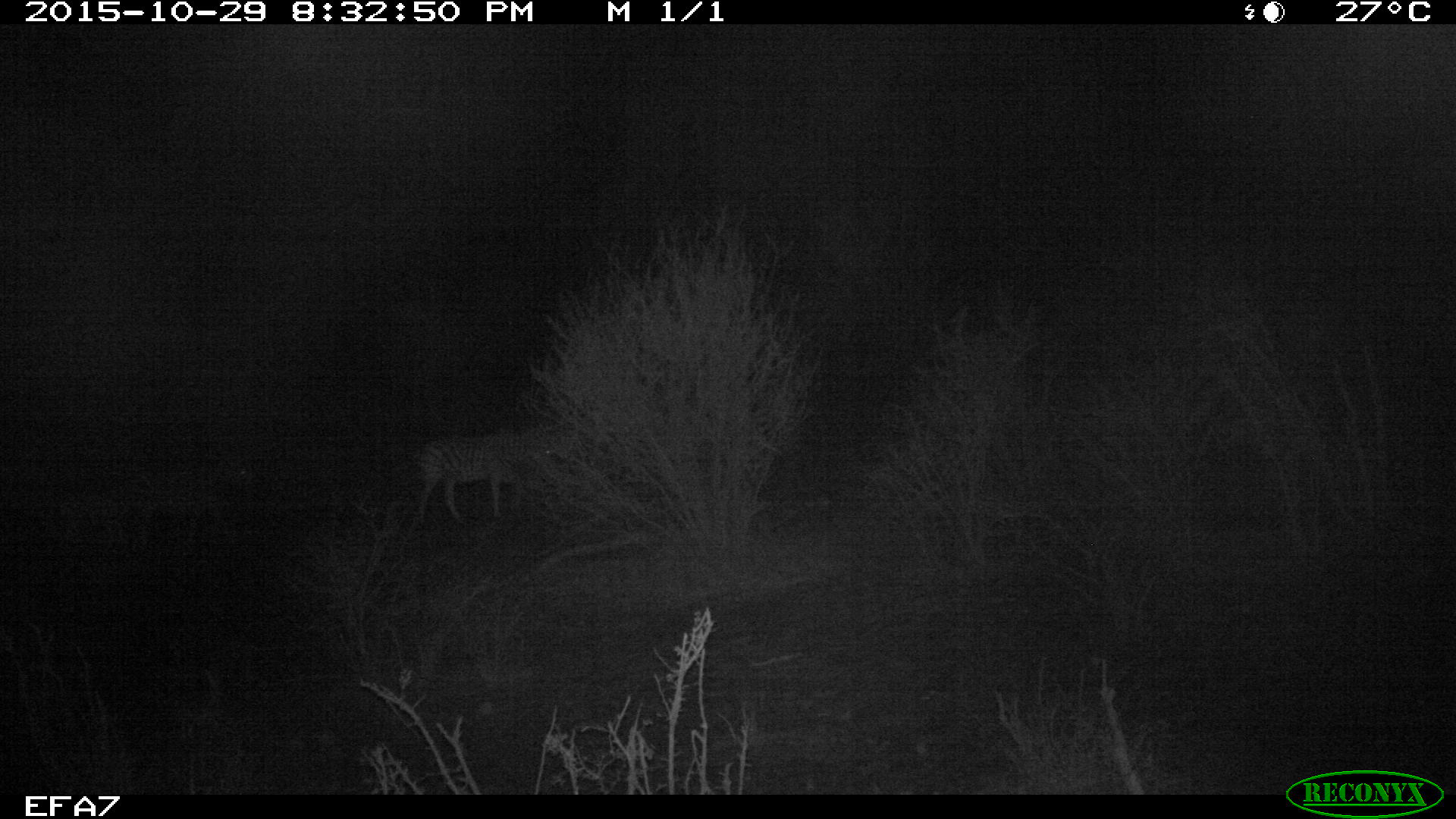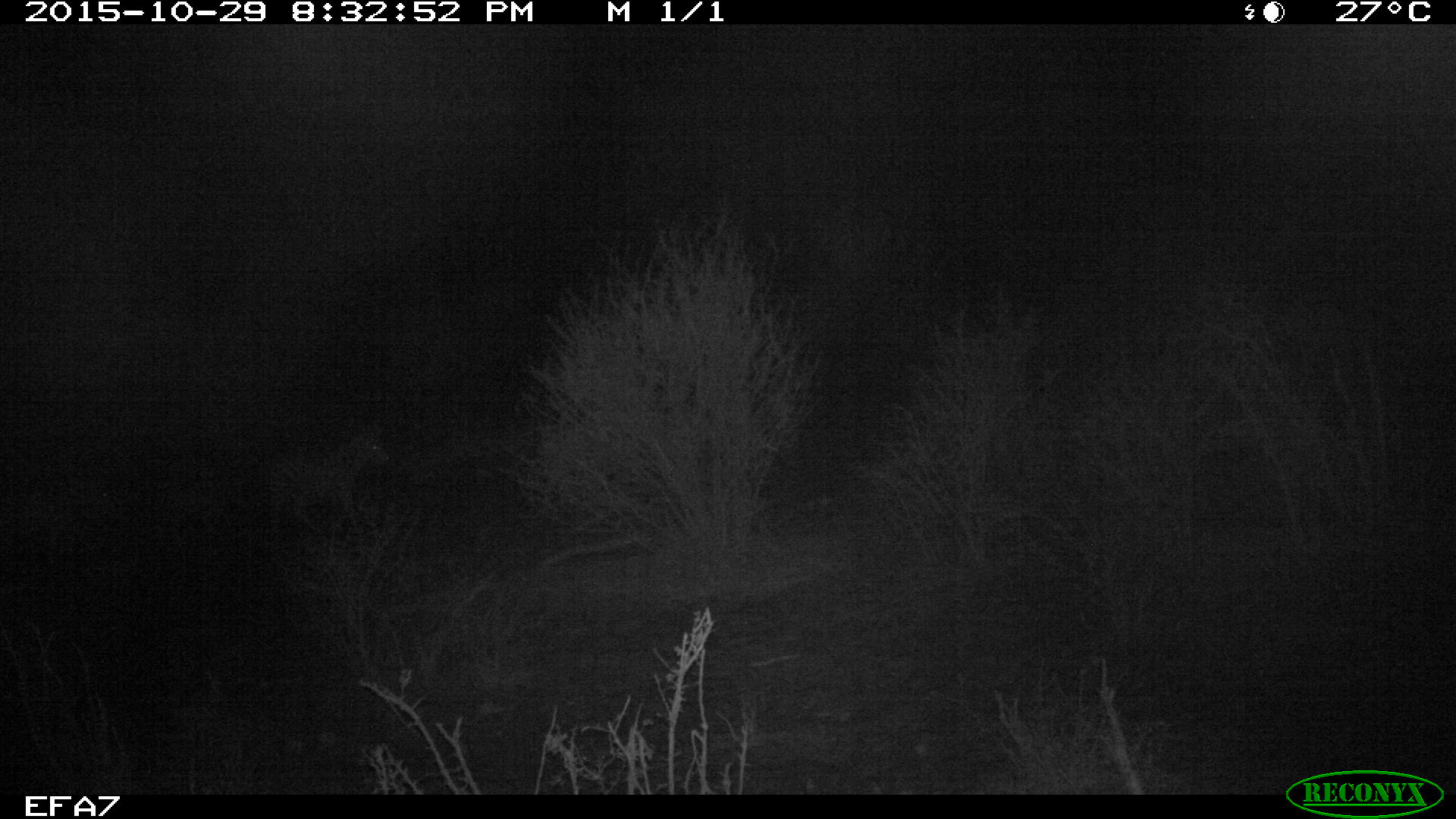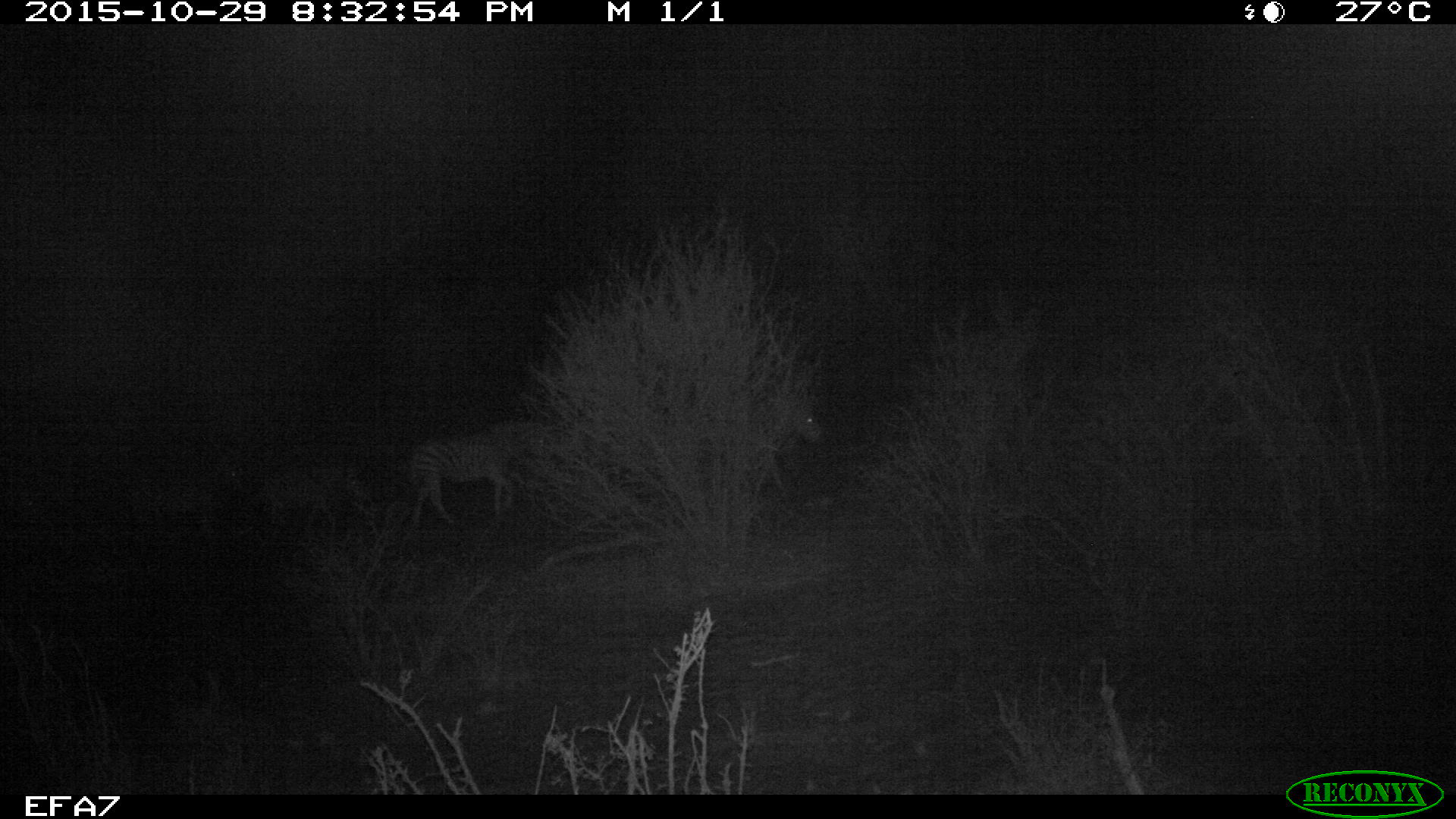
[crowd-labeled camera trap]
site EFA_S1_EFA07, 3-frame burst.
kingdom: Animalia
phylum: Chordata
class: Mammalia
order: Perissodactyla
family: Equidae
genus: Equus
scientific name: Equus quagga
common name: plains zebra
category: zebraplains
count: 3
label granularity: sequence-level